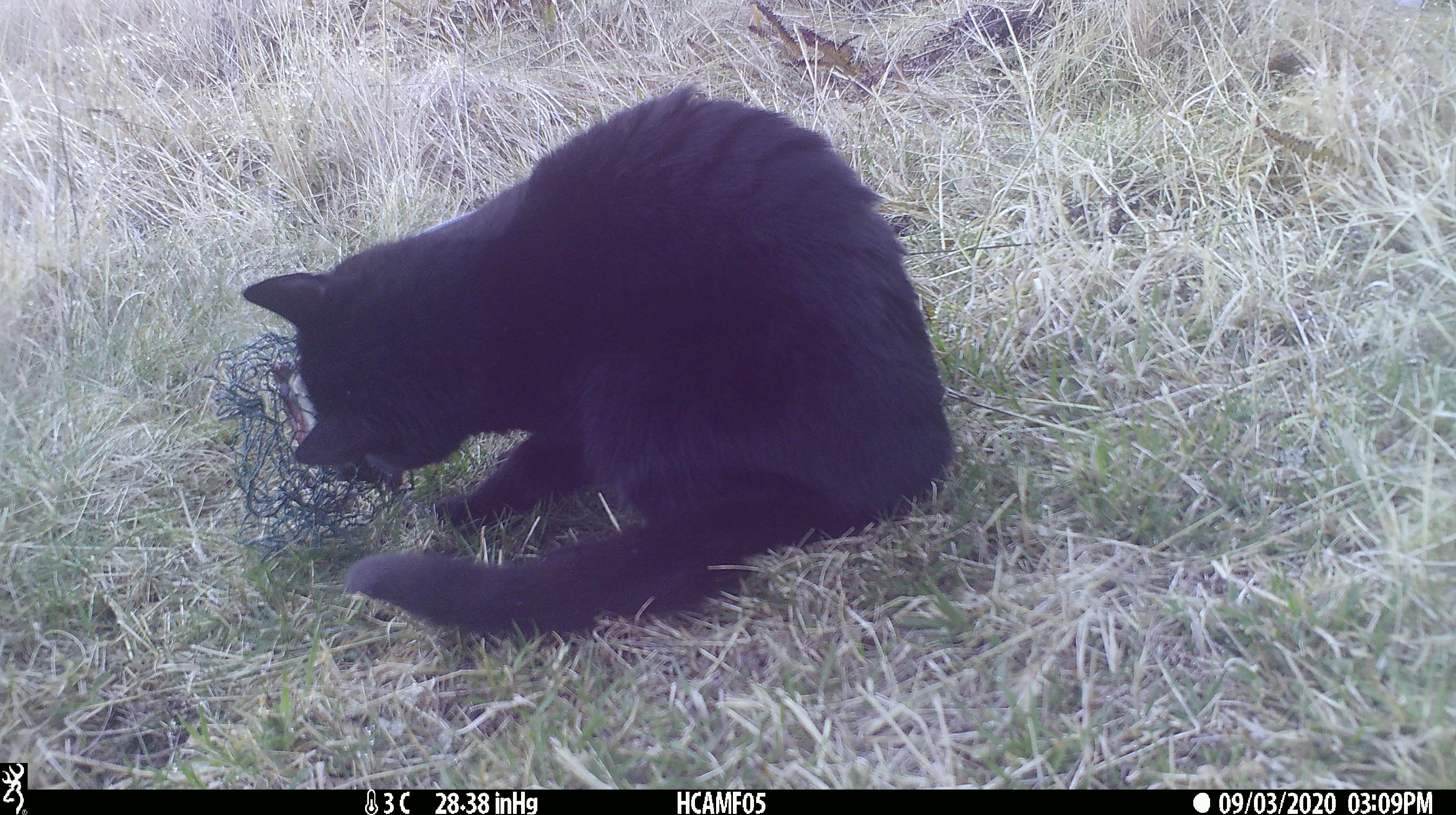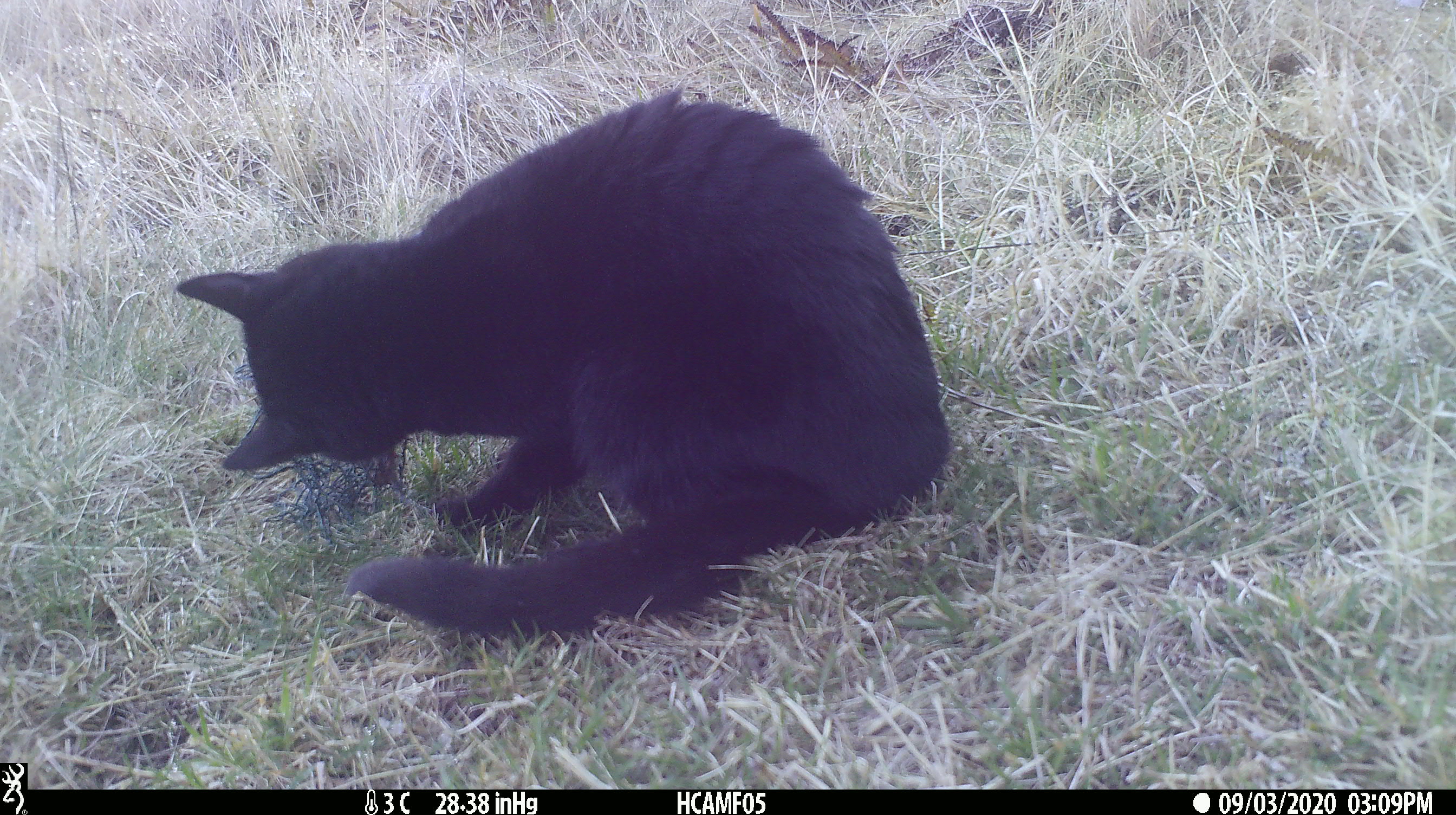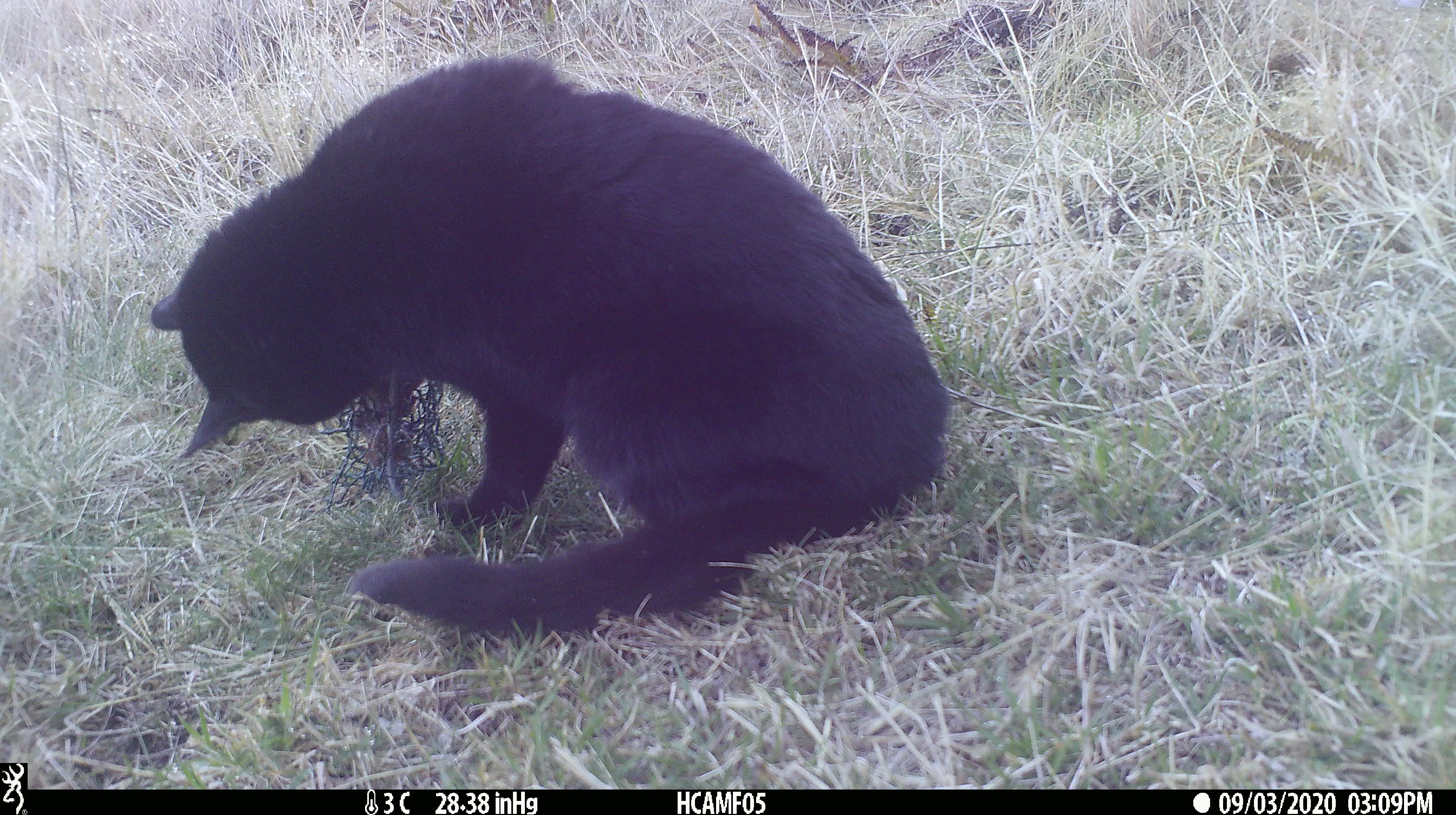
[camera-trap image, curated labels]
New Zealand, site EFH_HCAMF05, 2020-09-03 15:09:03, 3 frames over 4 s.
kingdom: Animalia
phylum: Chordata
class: Mammalia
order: Carnivora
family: Felidae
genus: Felis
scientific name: Felis catus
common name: domestic cat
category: cat